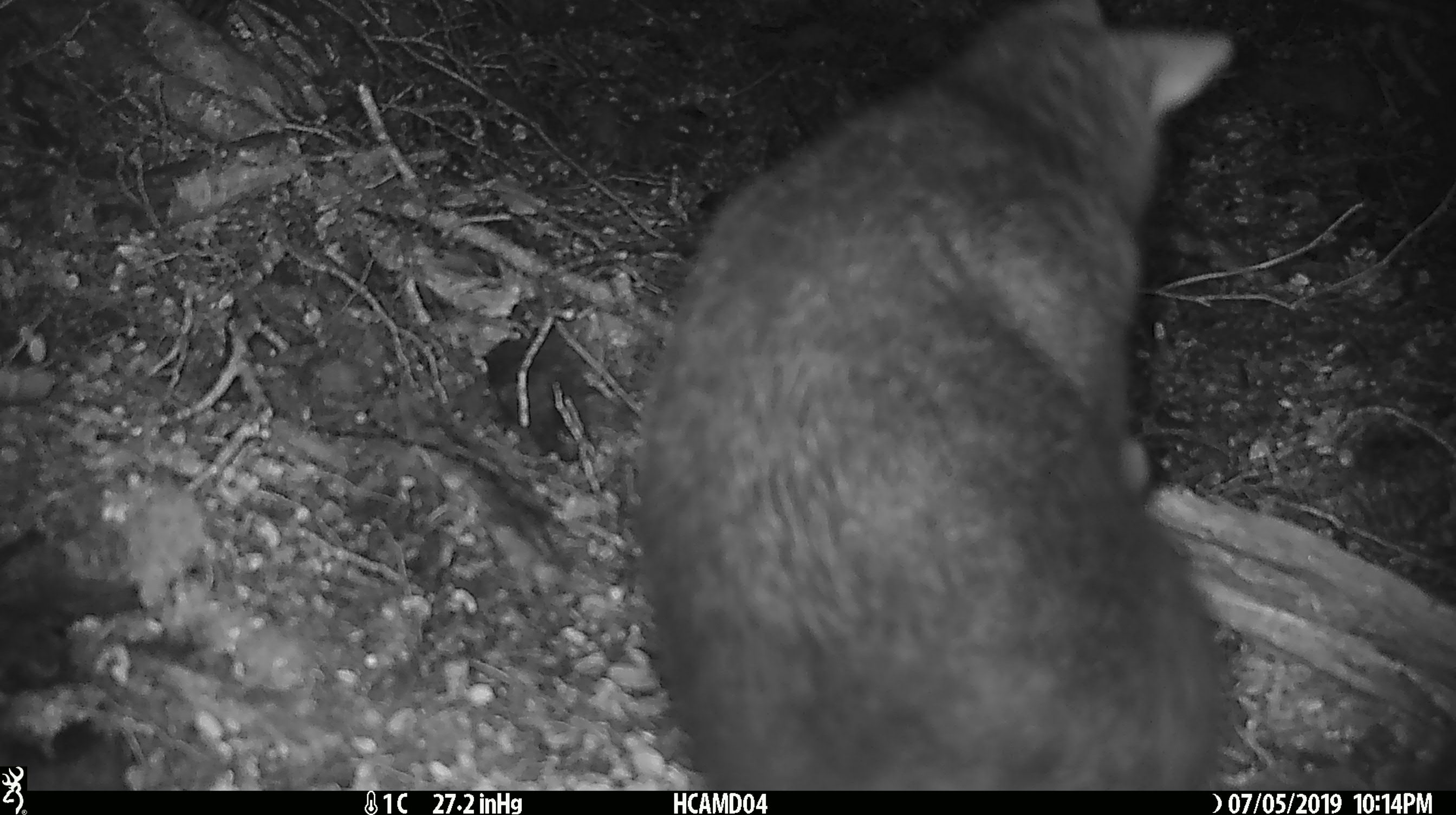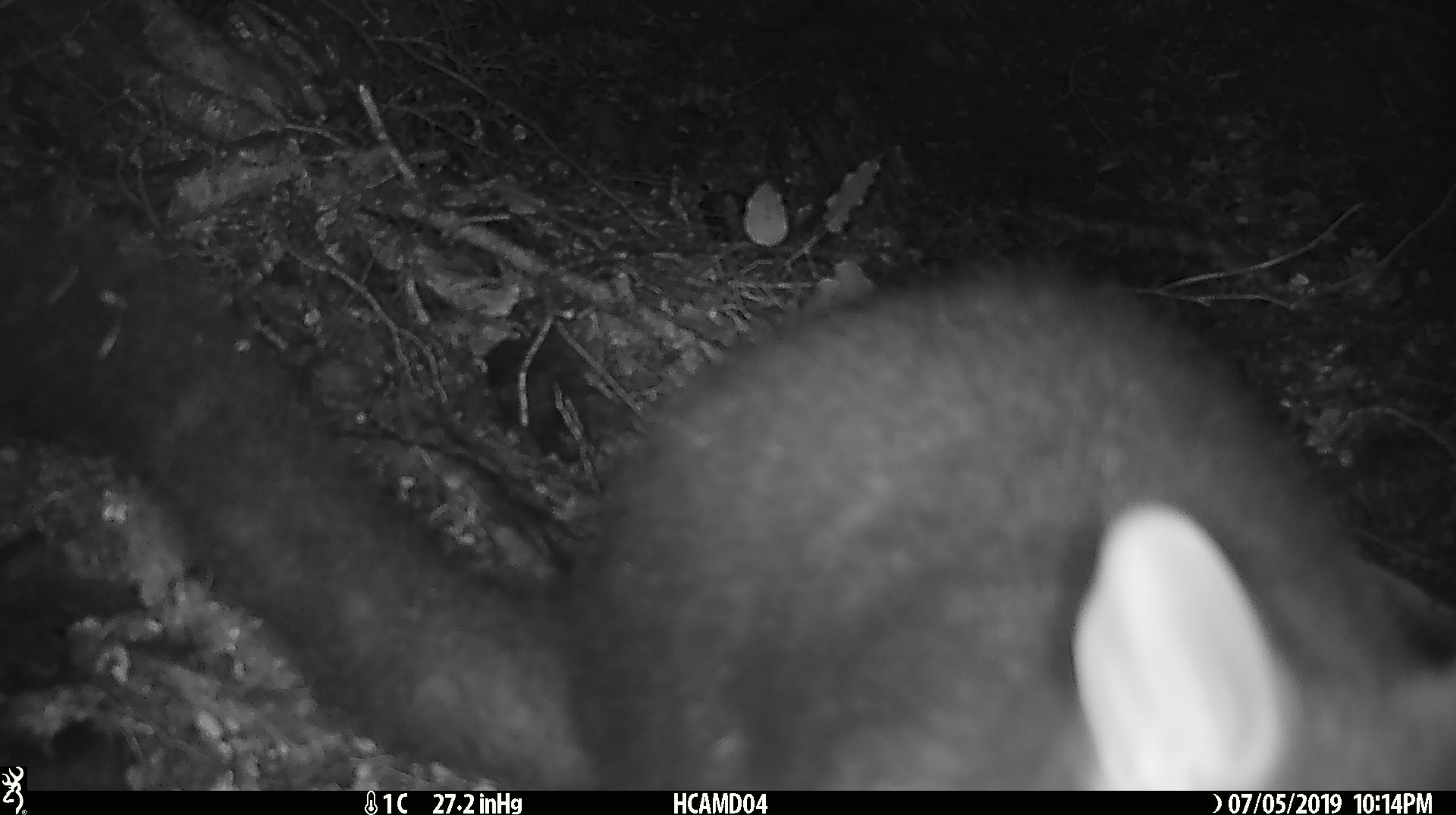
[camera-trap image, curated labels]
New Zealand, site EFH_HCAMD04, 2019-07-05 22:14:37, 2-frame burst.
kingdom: Animalia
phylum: Chordata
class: Mammalia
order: Diprotodontia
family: Phalangeridae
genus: Trichosurus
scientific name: Trichosurus vulpecula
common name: common brushtail possum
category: possum